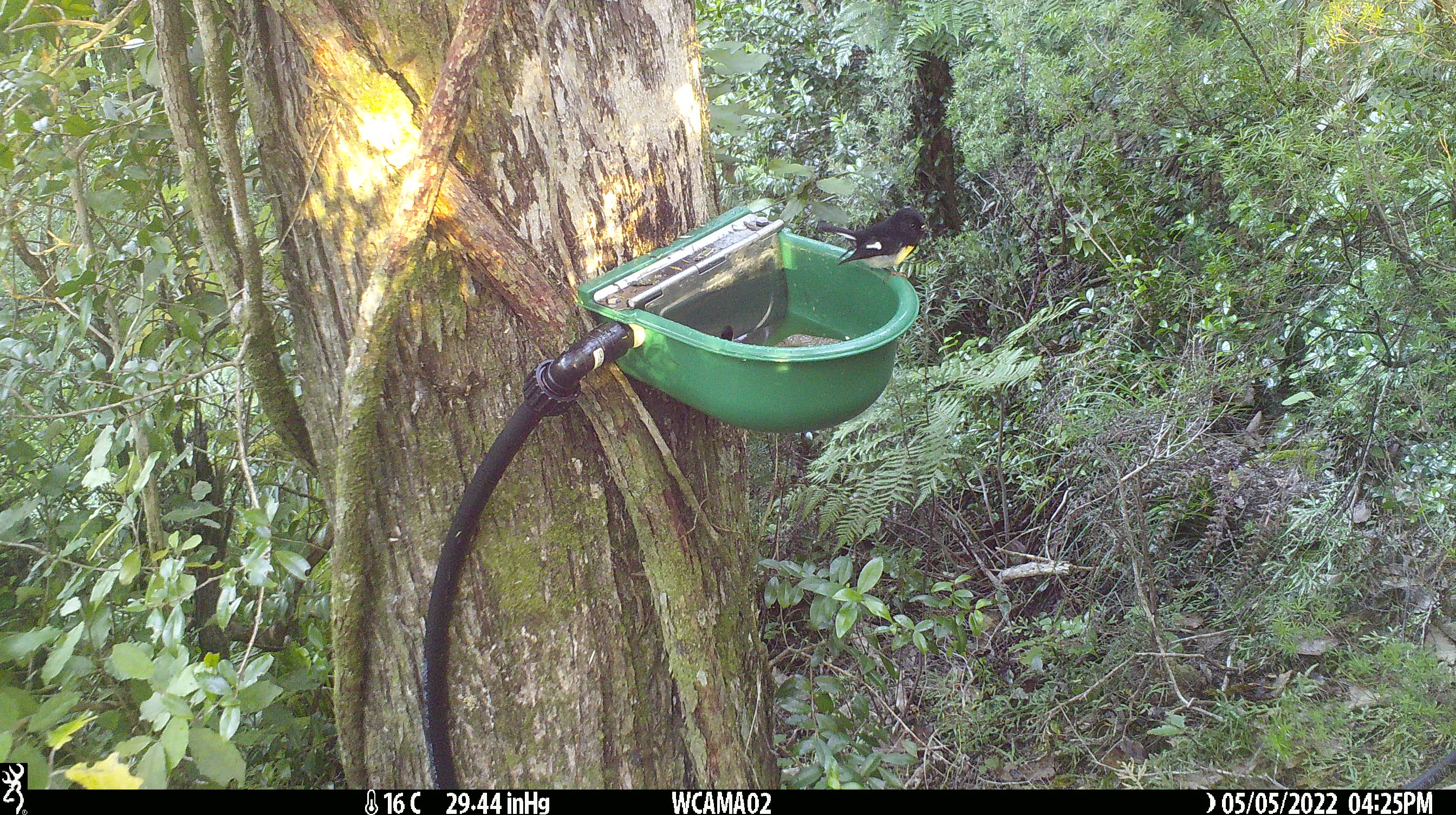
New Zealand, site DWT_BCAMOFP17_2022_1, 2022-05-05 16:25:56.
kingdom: Animalia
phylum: Chordata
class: Aves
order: Passeriformes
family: Petroicidae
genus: Petroica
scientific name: Petroica macrocephala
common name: tomtit